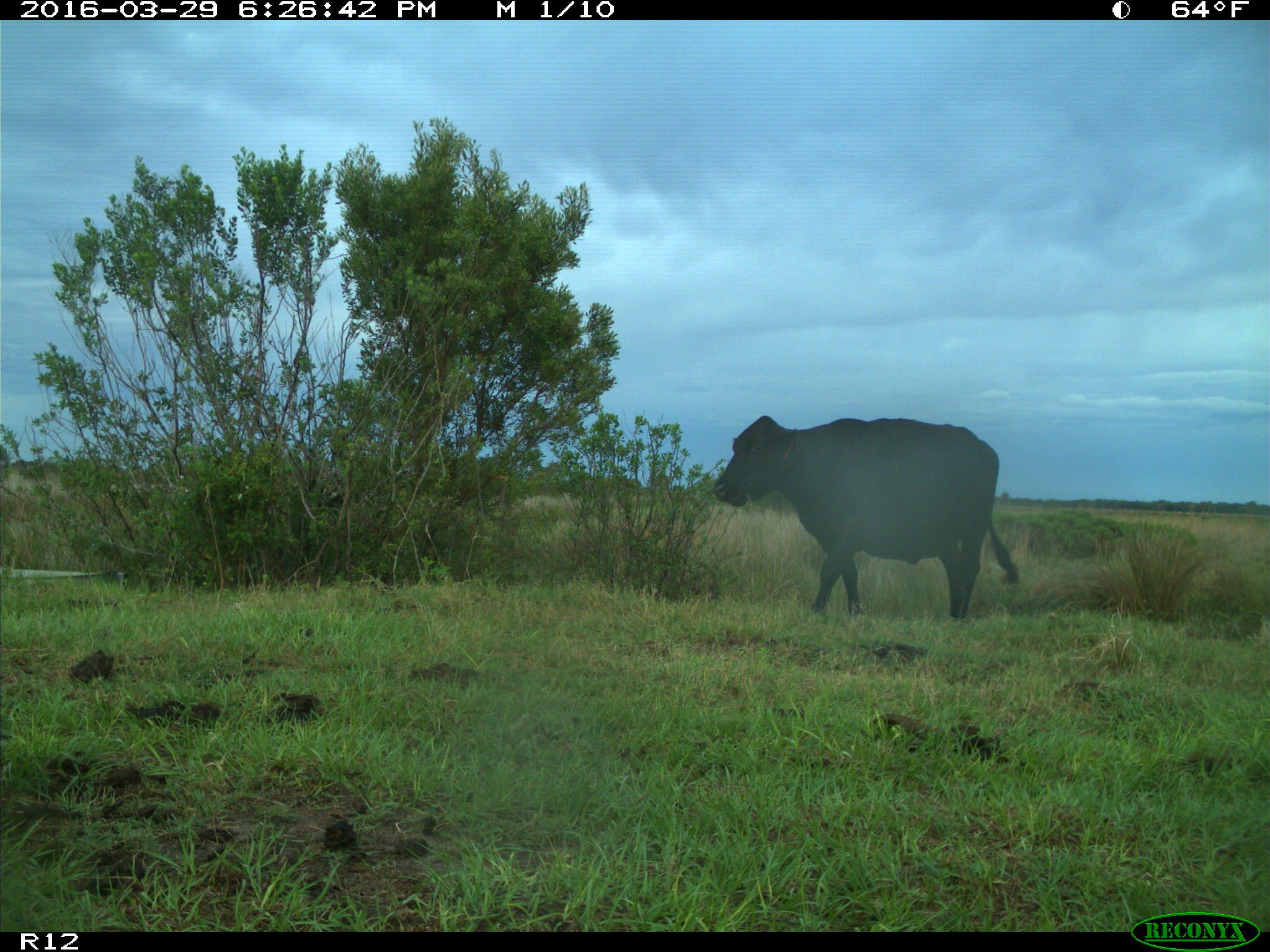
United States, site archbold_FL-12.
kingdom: Animalia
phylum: Chordata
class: Mammalia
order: Artiodactyla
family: Bovidae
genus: Bos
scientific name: Bos taurus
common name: domestic cow